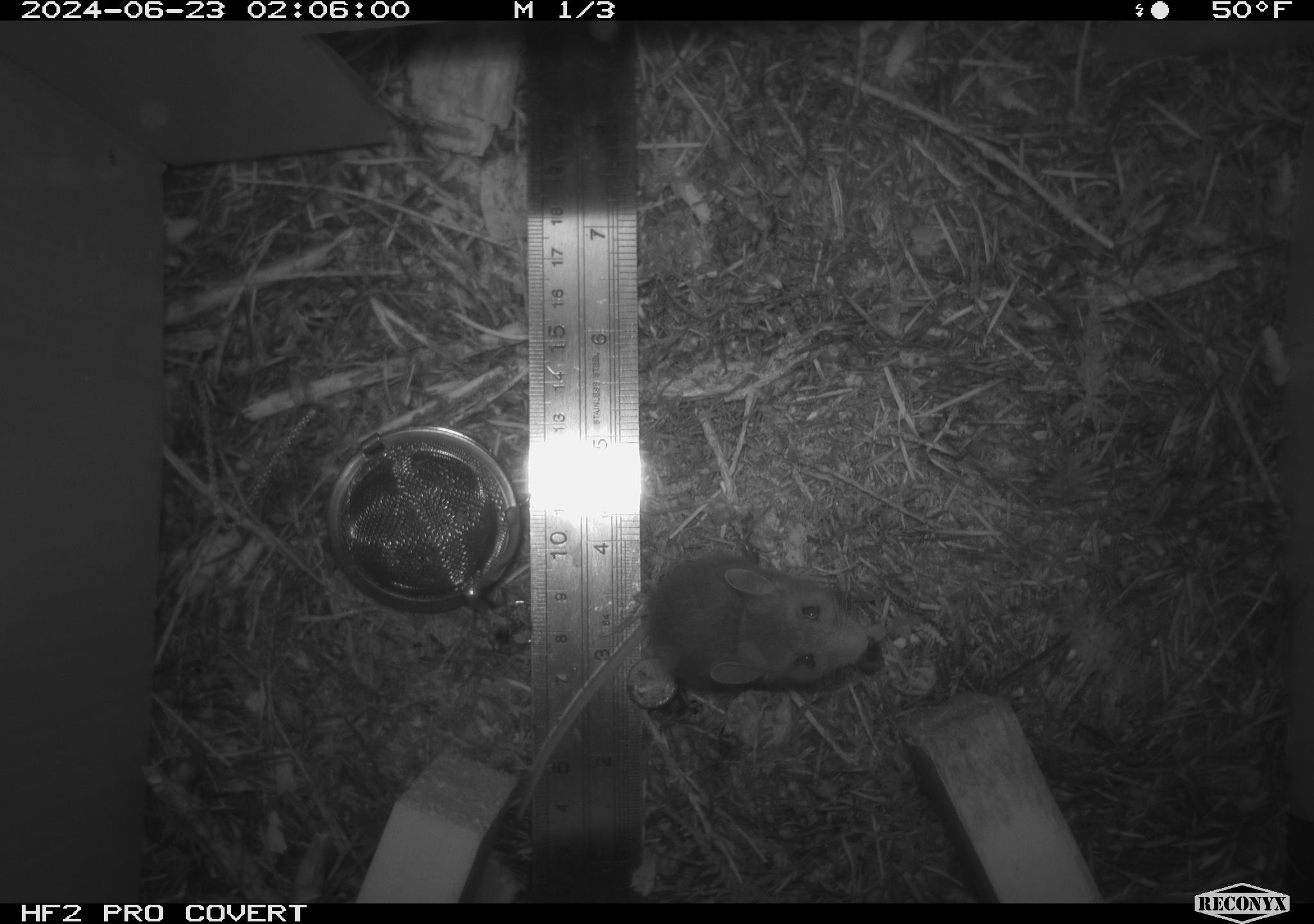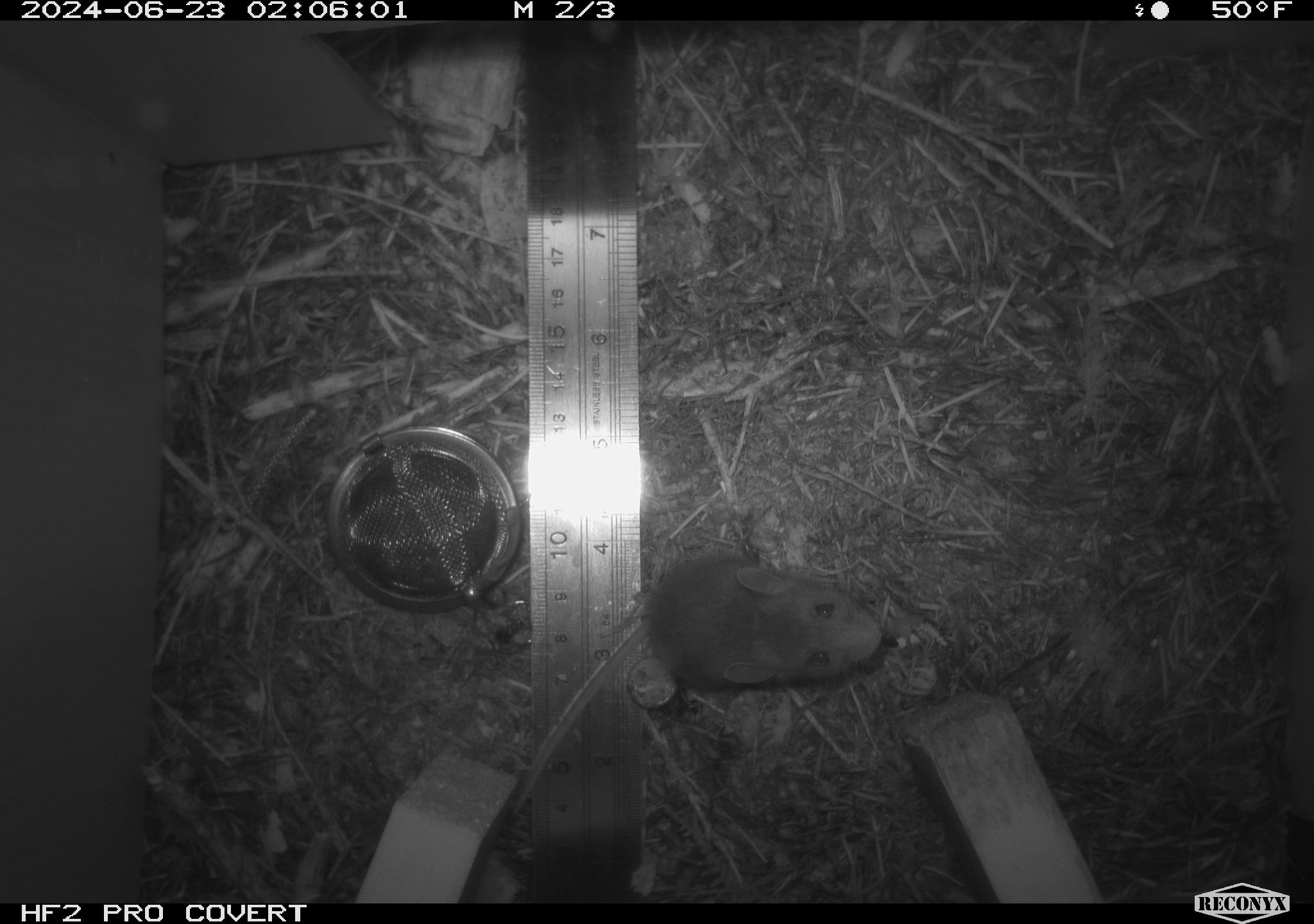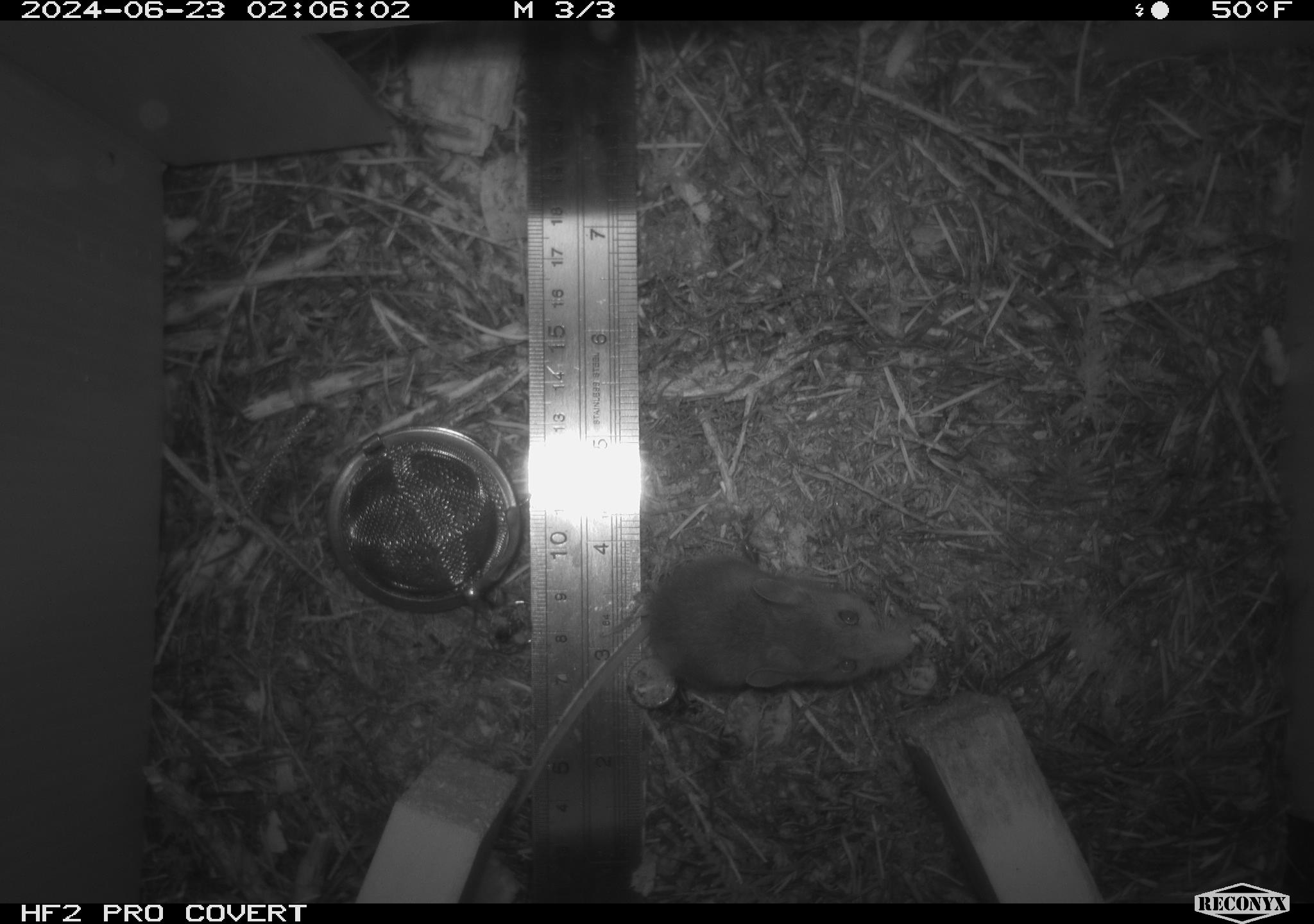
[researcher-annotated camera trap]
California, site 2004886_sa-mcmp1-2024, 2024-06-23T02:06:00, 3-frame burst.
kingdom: Animalia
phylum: Chordata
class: Mammalia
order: Rodentia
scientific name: Rodentia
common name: mouse species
Mouse species (Rodentia).